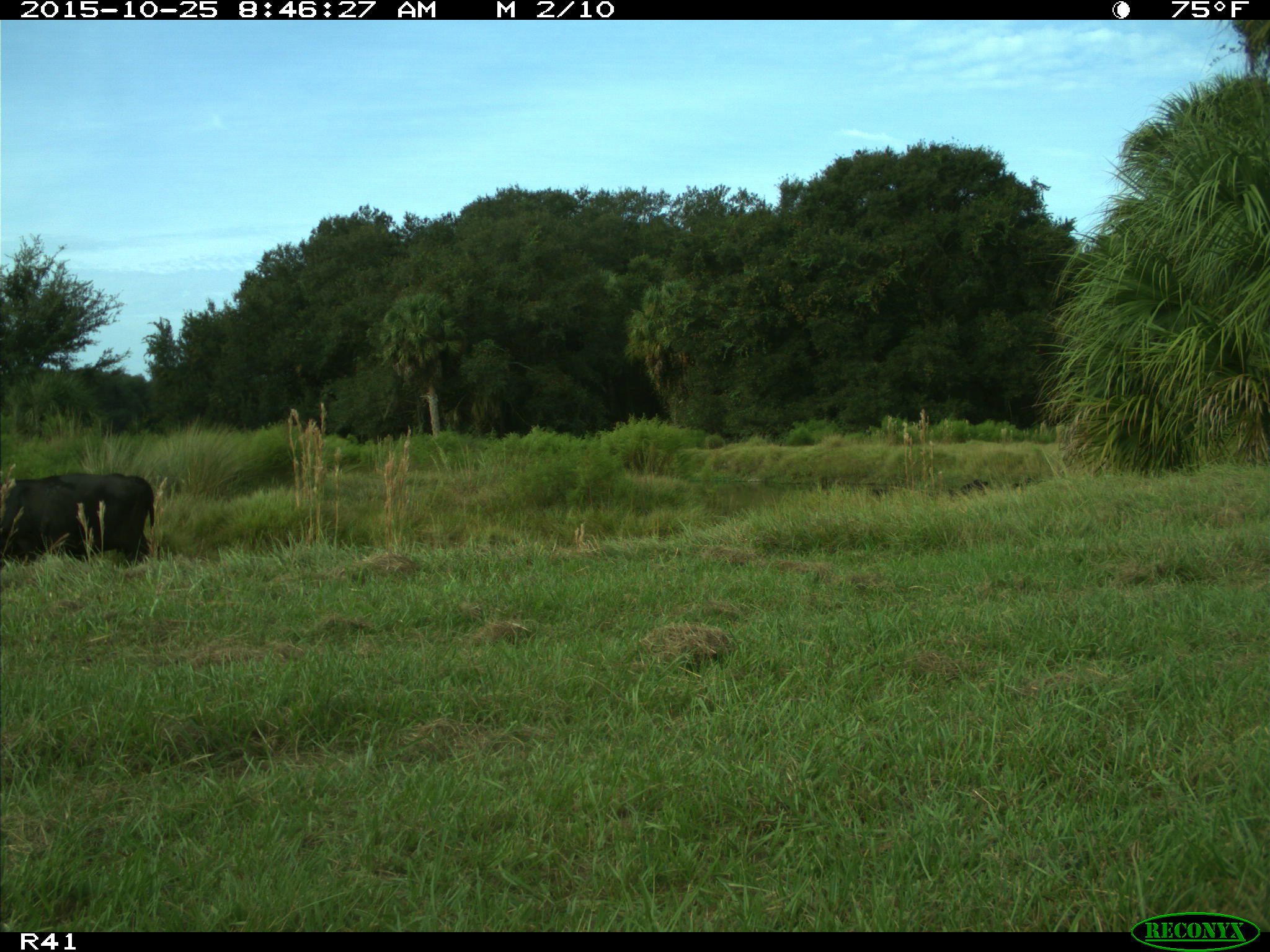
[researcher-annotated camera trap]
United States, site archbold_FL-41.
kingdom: Animalia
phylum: Chordata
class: Mammalia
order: Artiodactyla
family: Bovidae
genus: Bos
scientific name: Bos taurus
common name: domestic cow